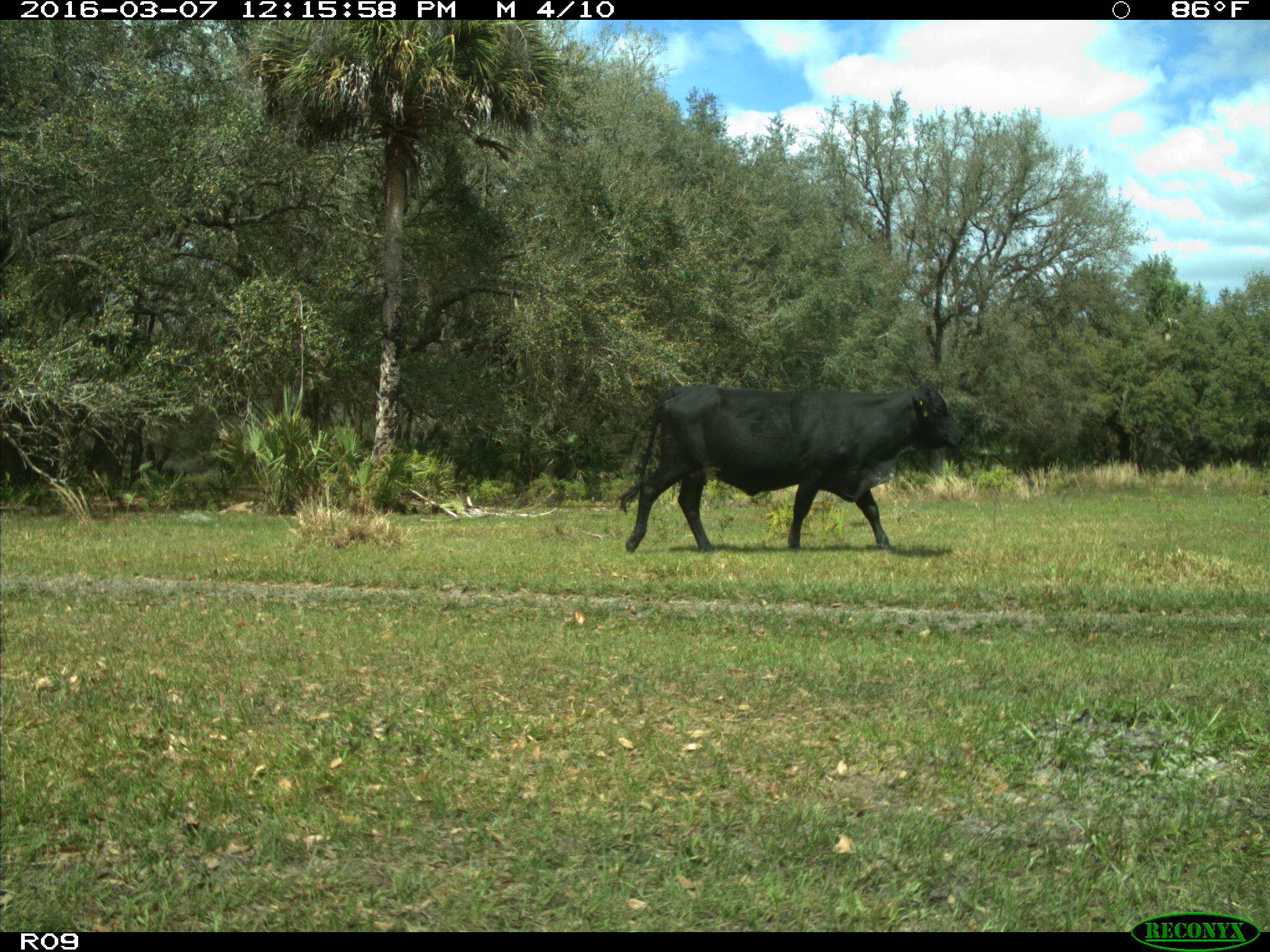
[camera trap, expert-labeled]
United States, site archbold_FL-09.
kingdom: Animalia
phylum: Chordata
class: Mammalia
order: Artiodactyla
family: Bovidae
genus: Bos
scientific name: Bos taurus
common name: domestic cow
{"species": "Bos taurus (domestic cow)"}